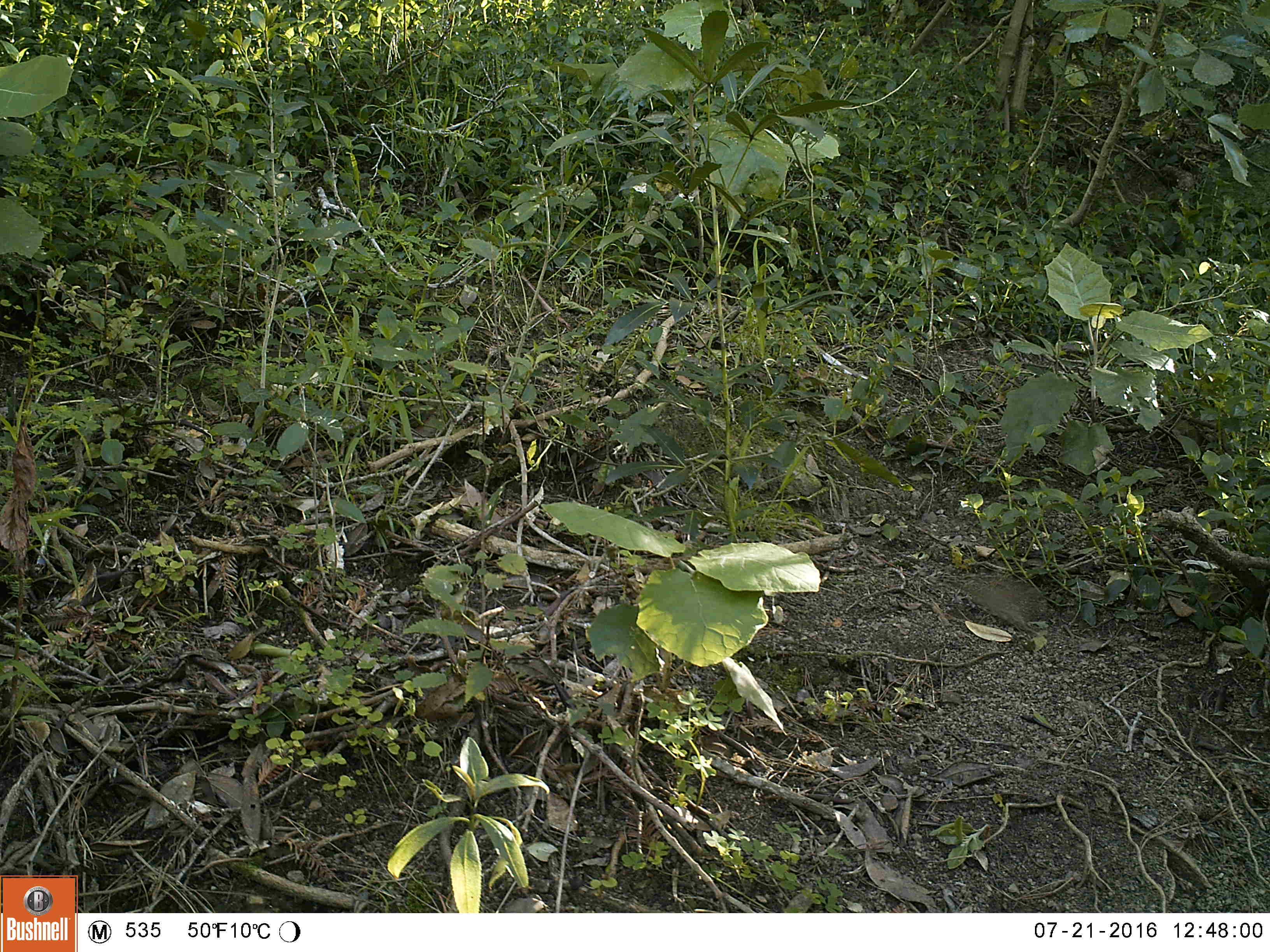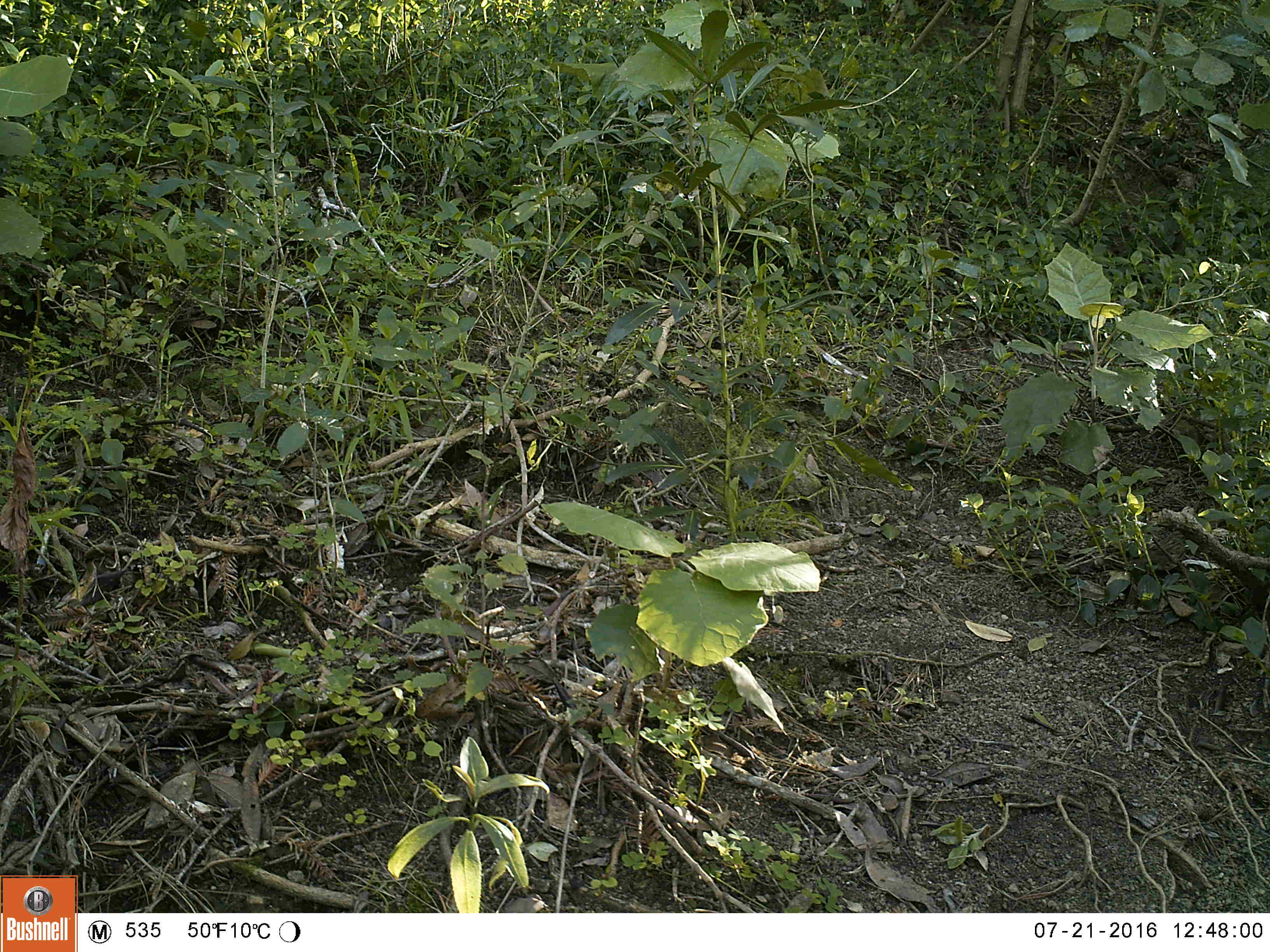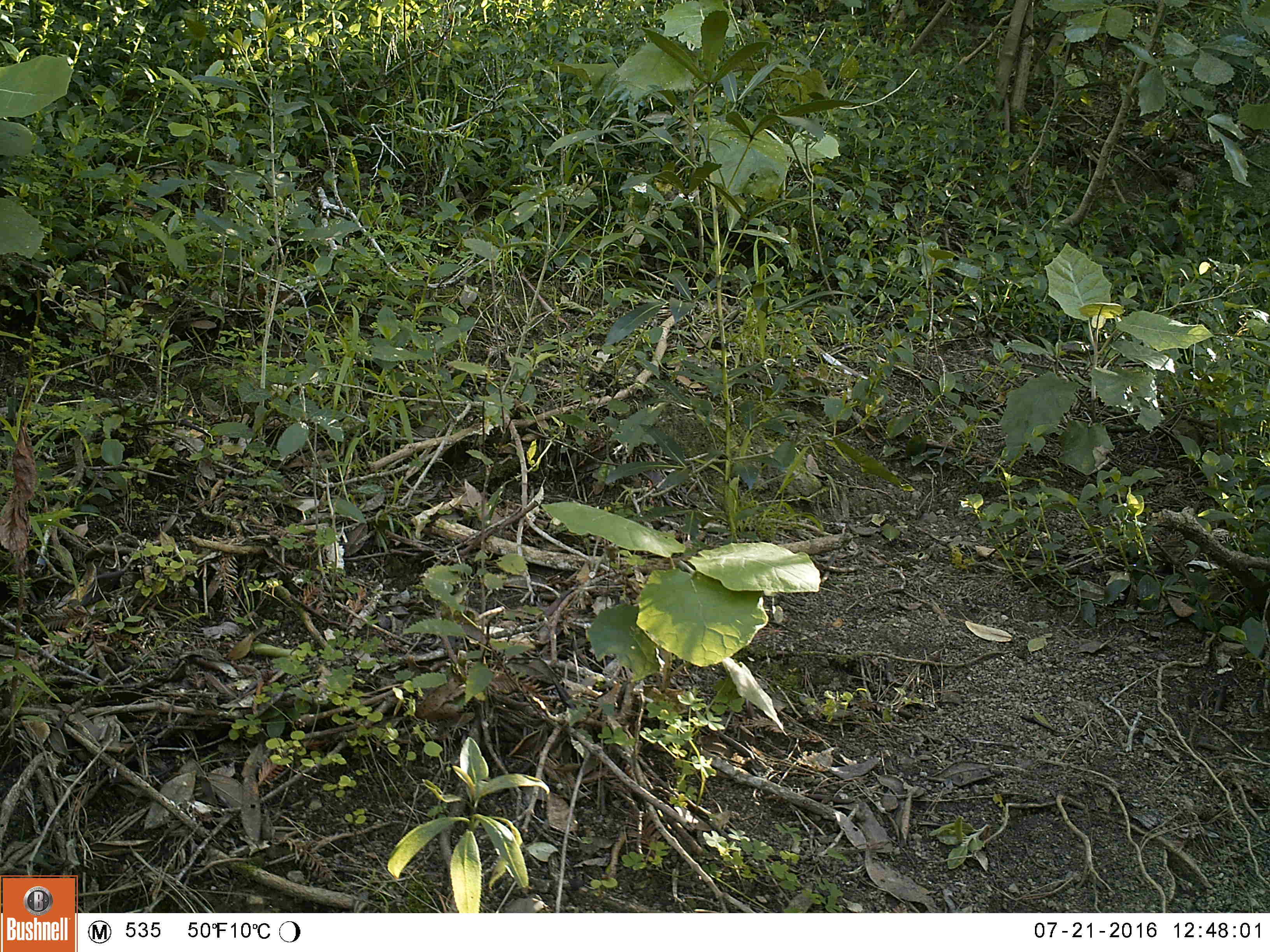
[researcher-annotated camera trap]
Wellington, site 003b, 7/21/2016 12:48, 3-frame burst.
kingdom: Animalia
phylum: Chordata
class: Aves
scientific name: Aves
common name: bird